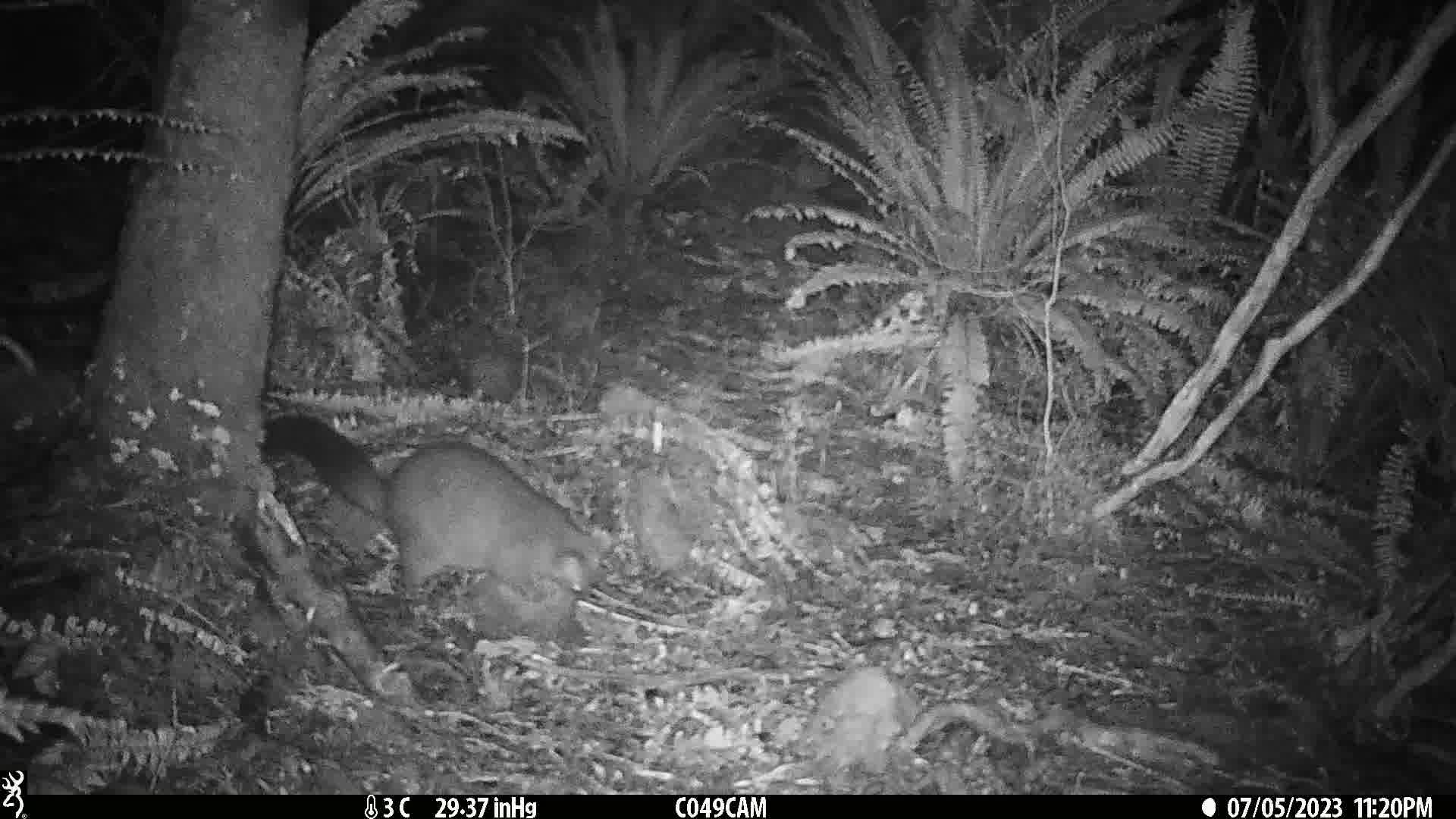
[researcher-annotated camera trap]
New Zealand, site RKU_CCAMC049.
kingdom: Animalia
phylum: Chordata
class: Mammalia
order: Diprotodontia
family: Phalangeridae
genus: Trichosurus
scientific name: Trichosurus vulpecula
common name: common brushtail possum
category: possum